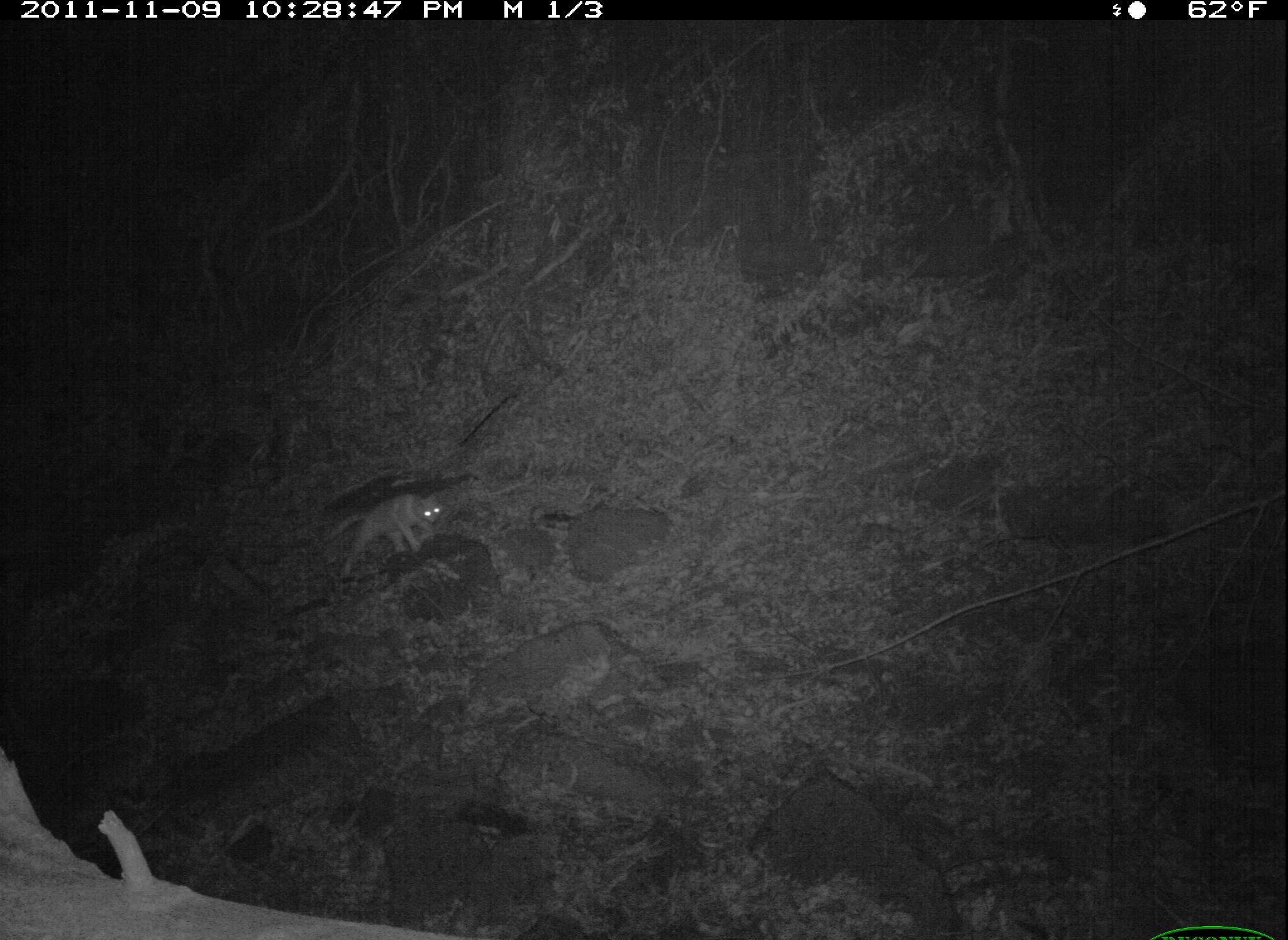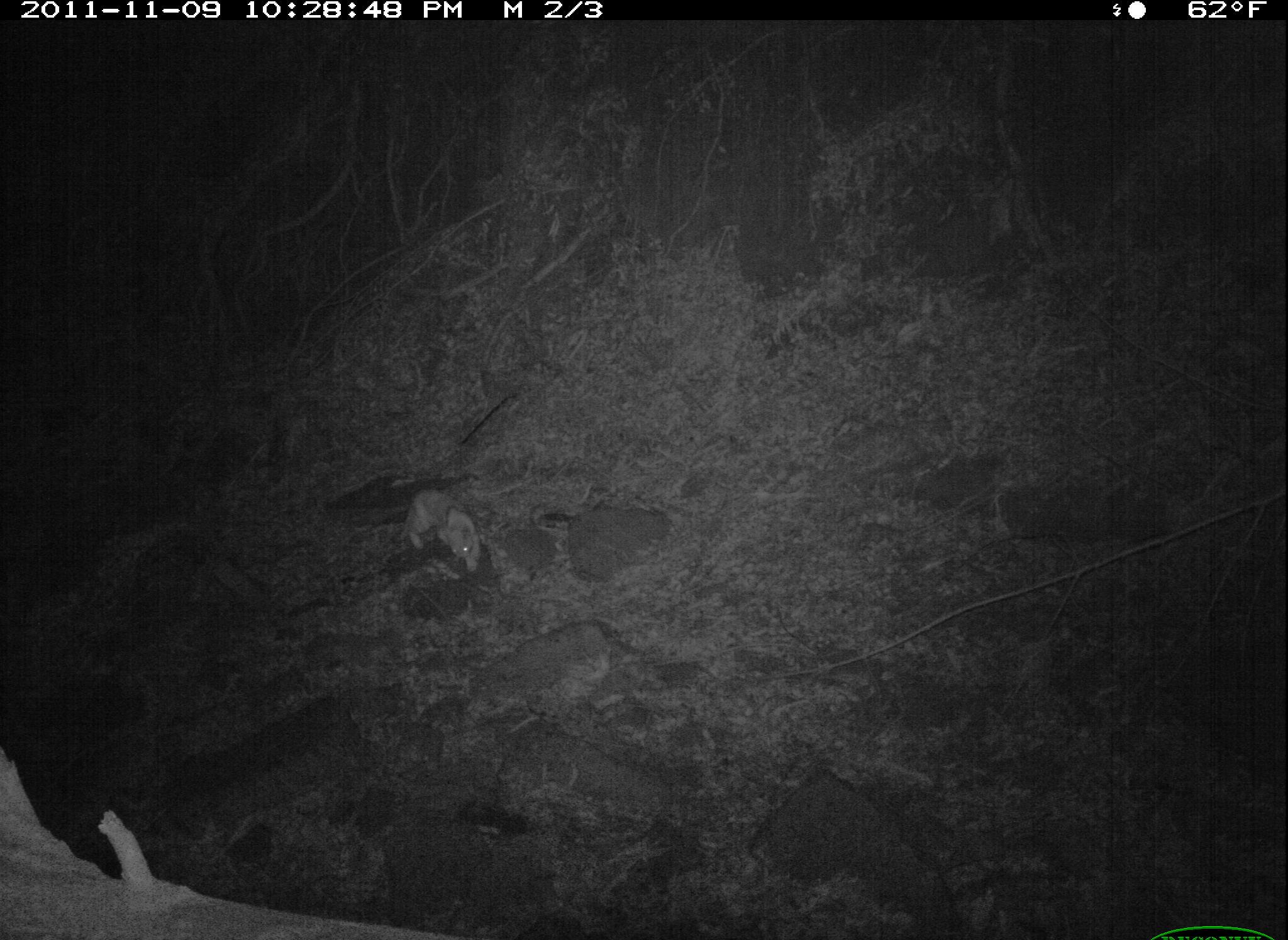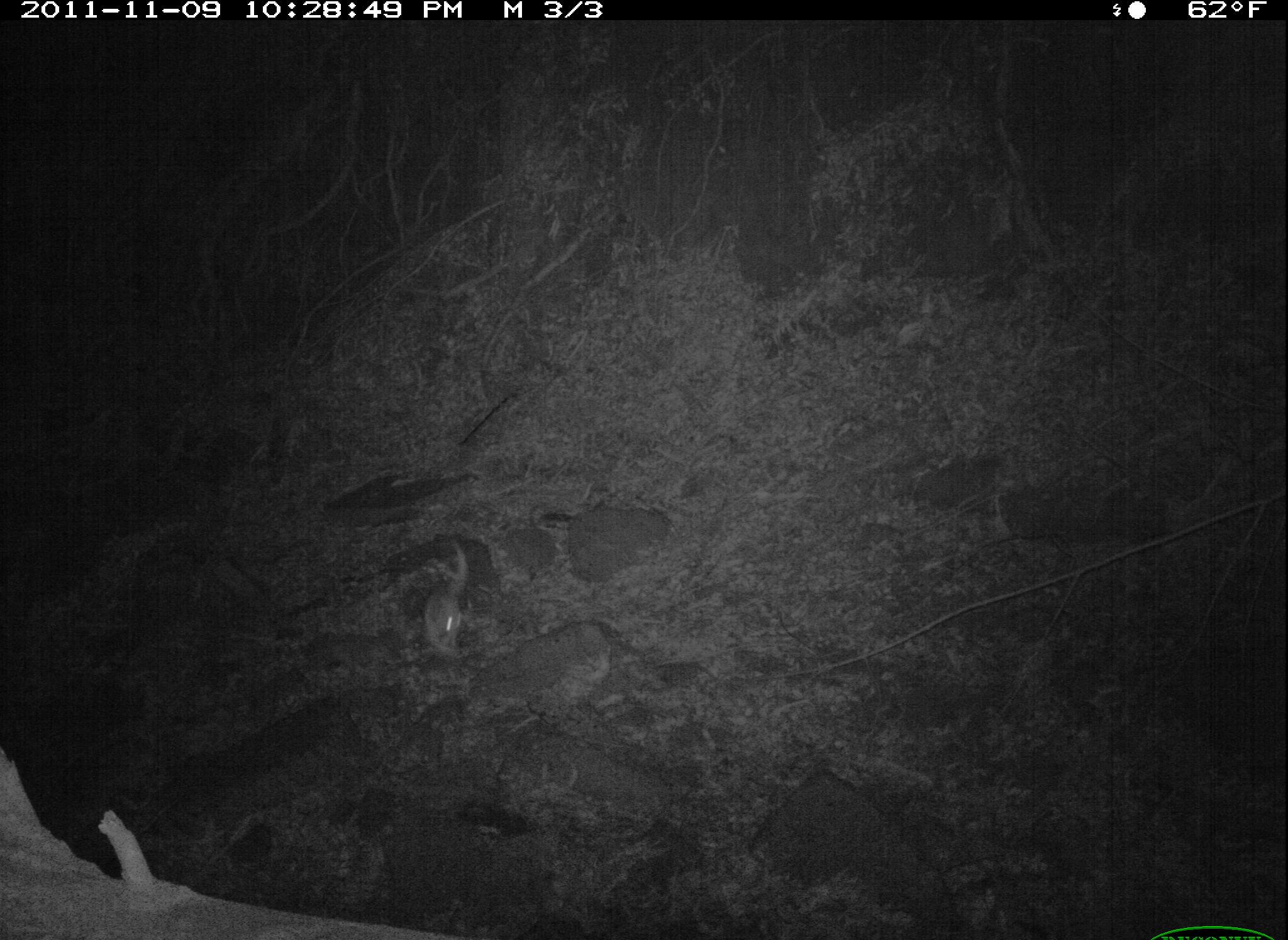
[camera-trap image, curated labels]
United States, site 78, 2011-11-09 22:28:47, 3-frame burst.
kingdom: Animalia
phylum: Chordata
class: Mammalia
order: Carnivora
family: Felidae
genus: Felis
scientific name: Felis catus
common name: cat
Cat (Felis catus).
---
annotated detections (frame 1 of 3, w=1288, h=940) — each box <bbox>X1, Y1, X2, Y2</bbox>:
cat: <bbox>323, 487, 445, 581</bbox>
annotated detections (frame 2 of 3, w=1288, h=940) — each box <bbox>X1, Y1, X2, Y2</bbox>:
cat: <bbox>398, 478, 504, 590</bbox>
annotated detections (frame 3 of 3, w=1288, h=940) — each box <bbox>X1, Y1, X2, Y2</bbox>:
cat: <bbox>398, 548, 483, 673</bbox>